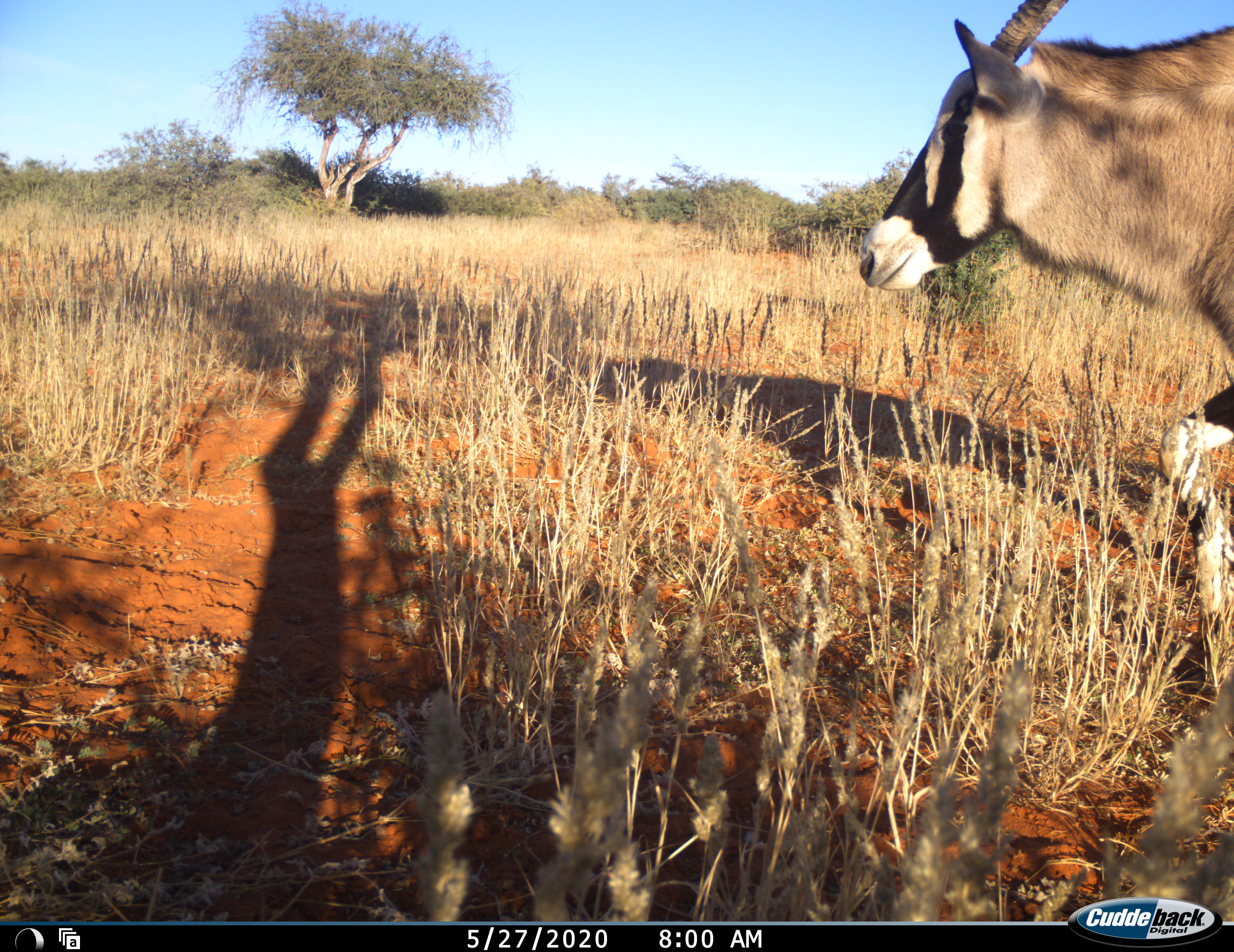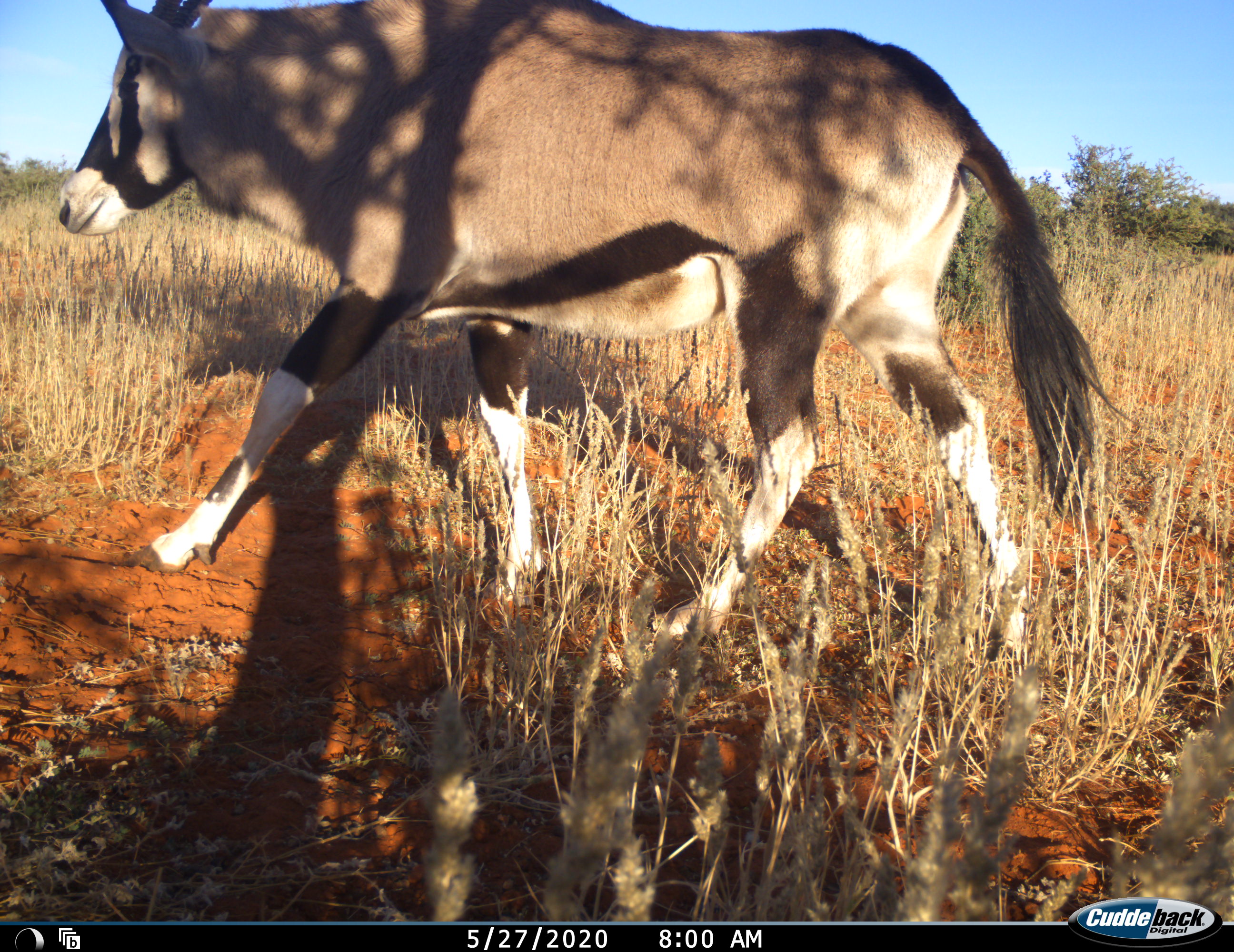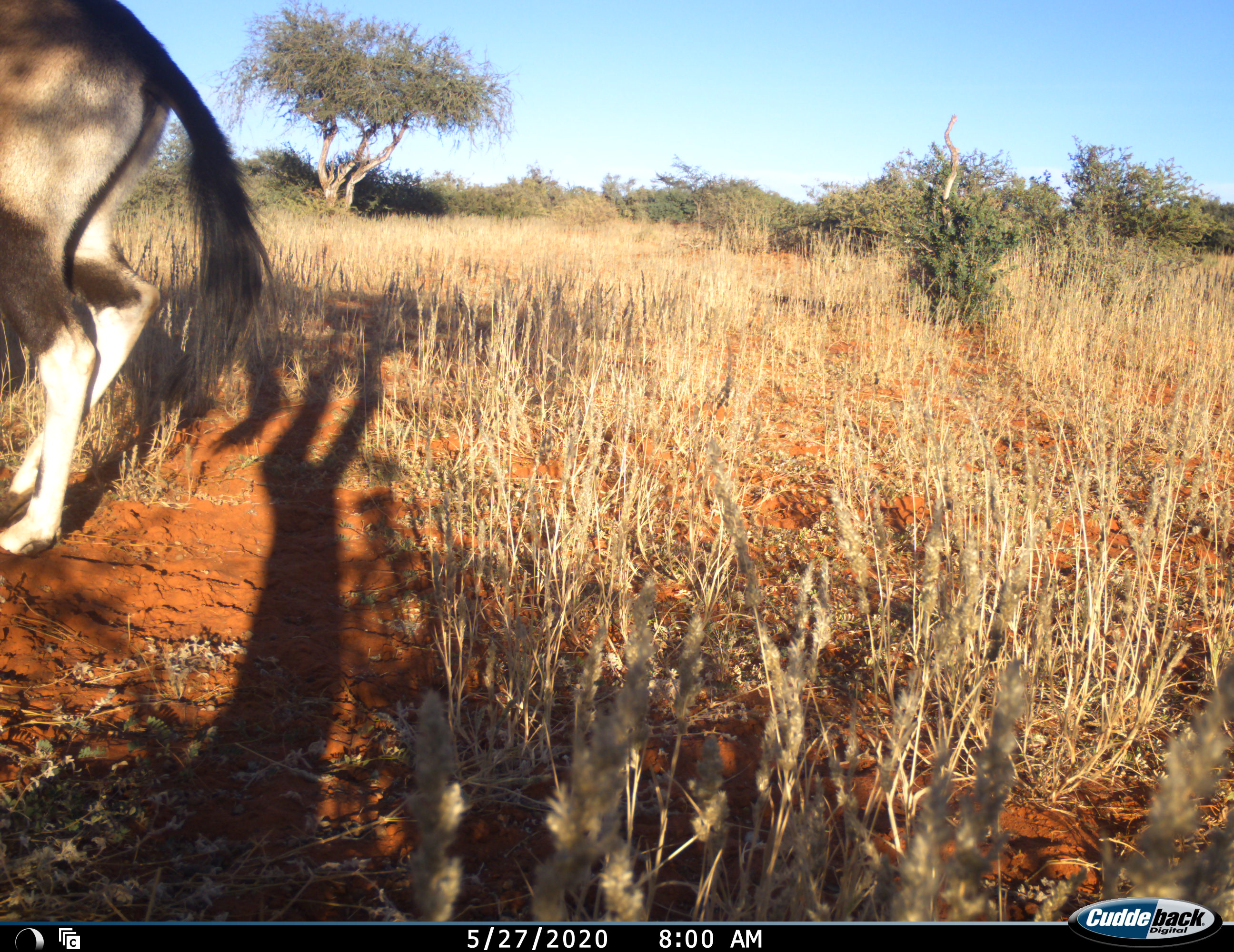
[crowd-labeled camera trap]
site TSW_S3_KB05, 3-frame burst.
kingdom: Animalia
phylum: Chordata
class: Mammalia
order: Artiodactyla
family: Bovidae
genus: Oryx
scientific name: Oryx gazella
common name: gemsbok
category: oryx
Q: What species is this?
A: Oryx (gemsbok) (Oryx gazella).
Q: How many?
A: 1.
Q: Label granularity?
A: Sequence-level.